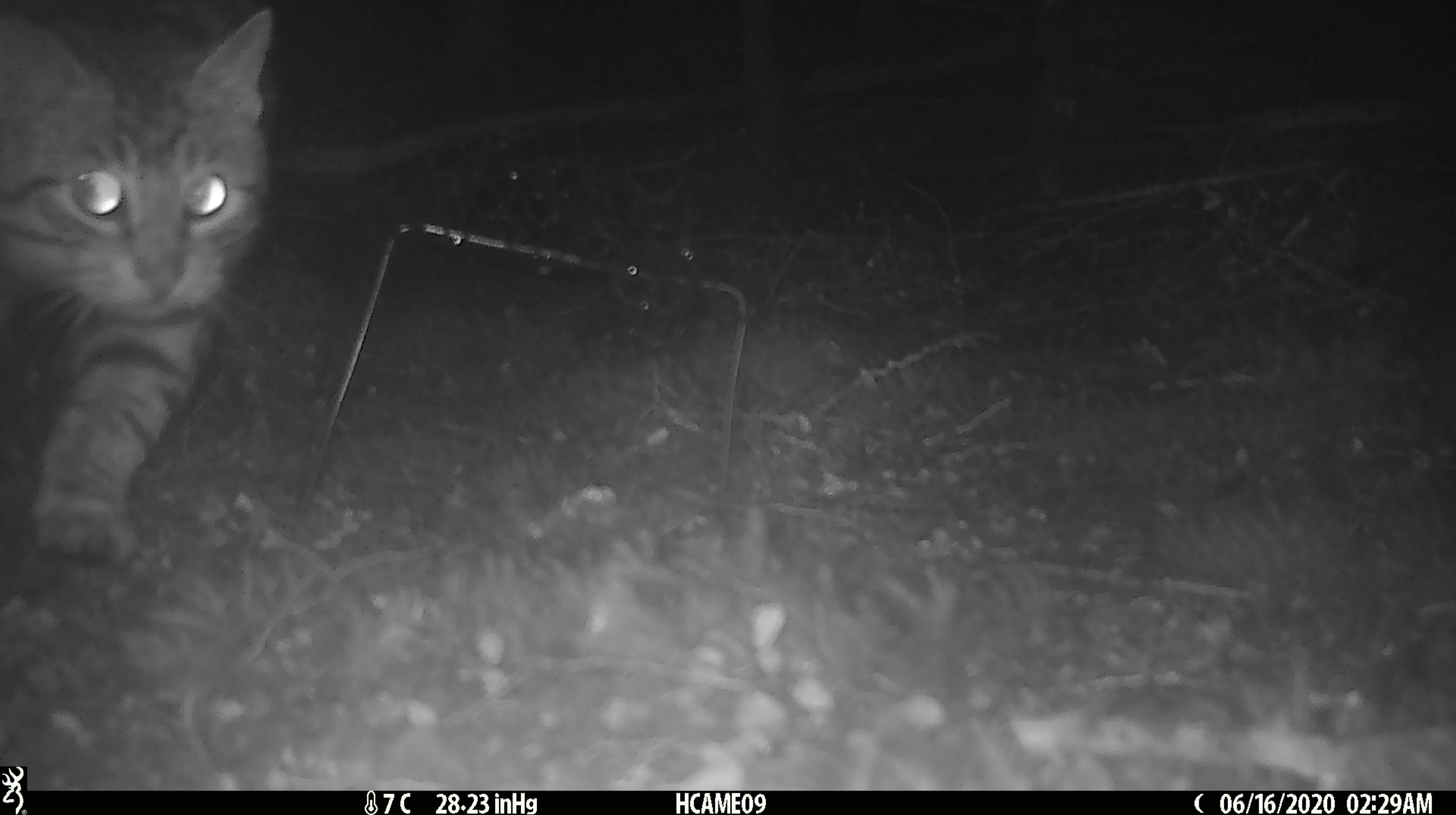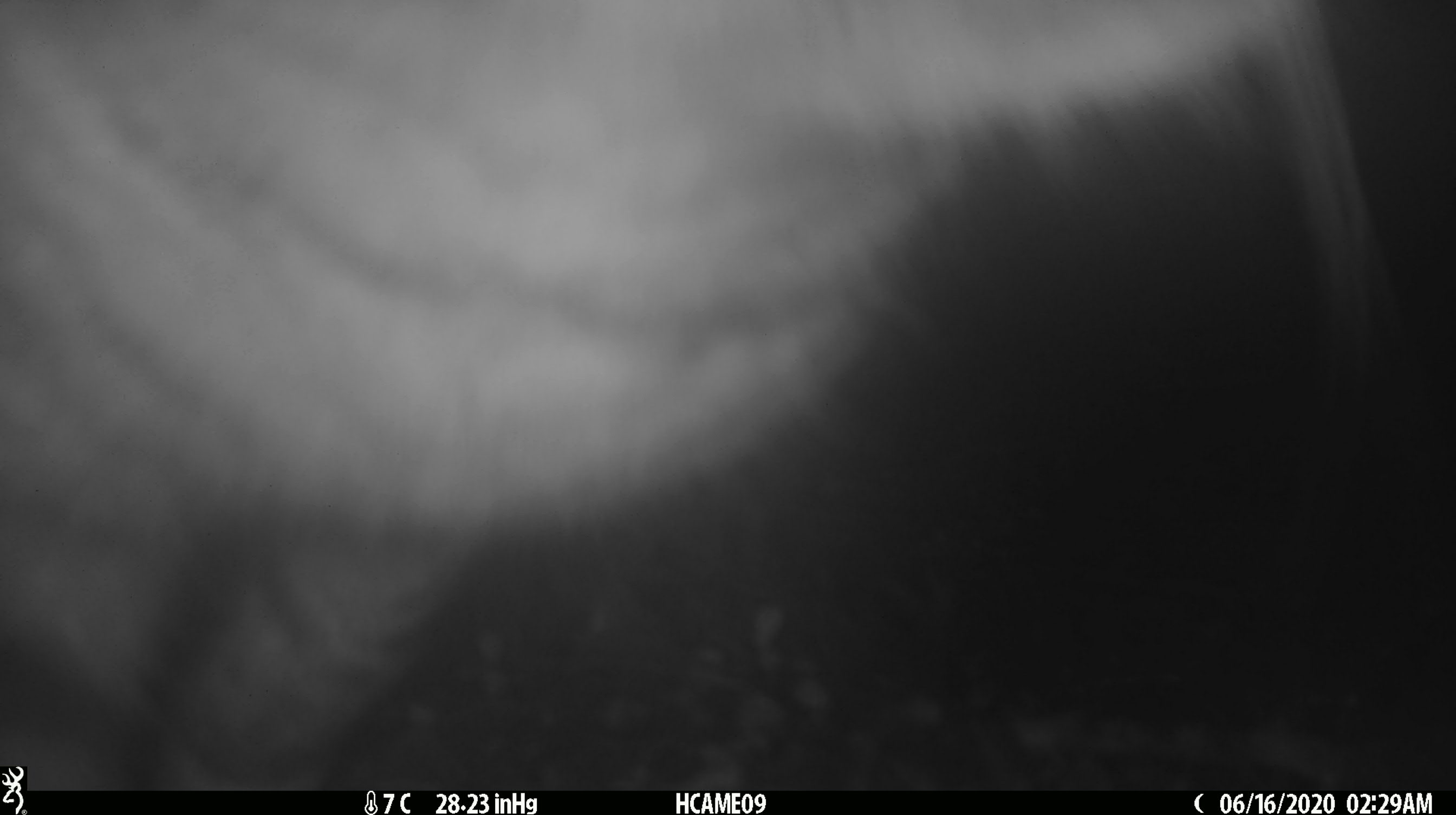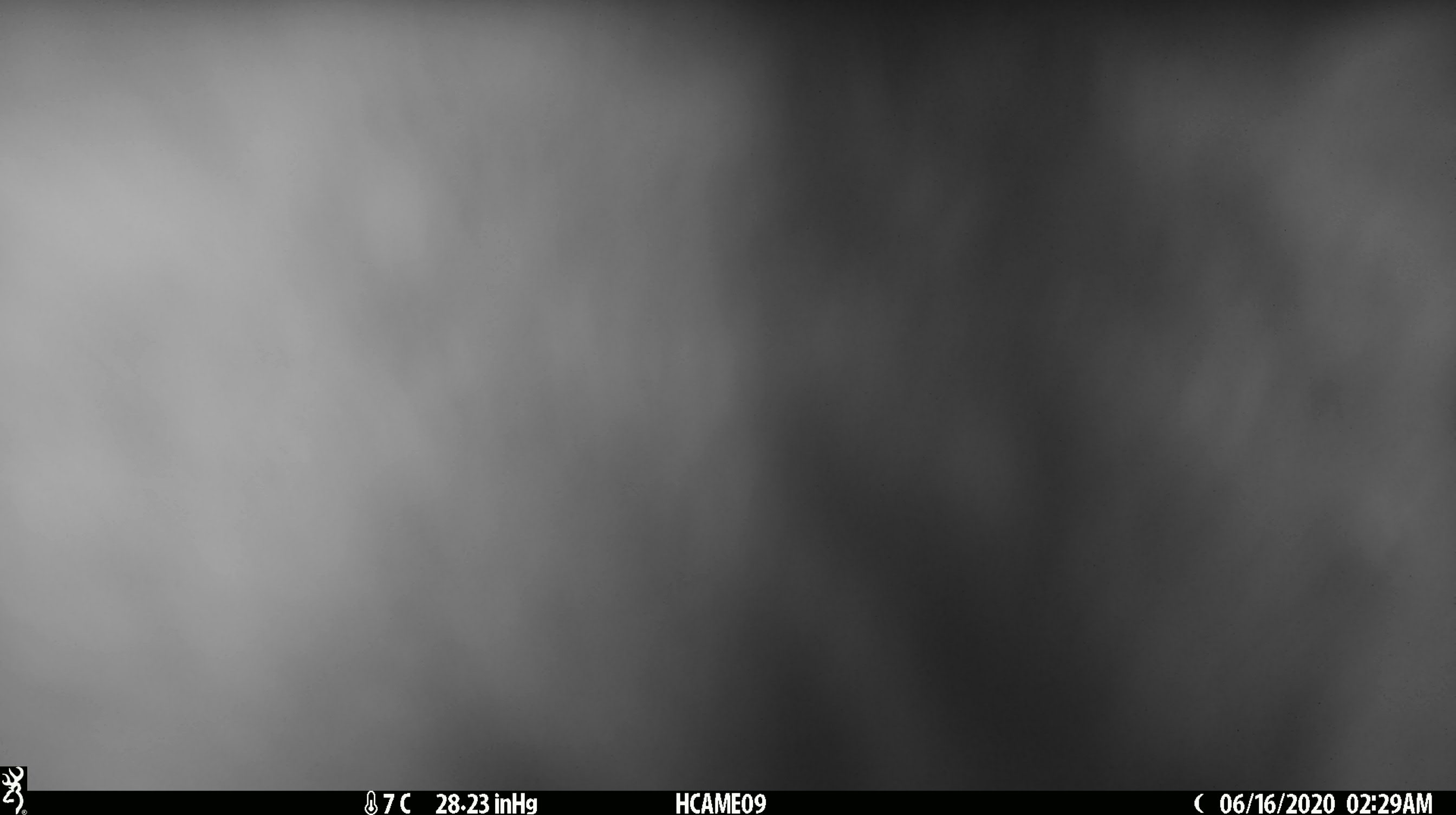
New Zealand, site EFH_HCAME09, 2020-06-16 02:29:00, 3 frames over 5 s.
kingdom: Animalia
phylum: Chordata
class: Mammalia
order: Carnivora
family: Felidae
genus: Felis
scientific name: Felis catus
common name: domestic cat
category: cat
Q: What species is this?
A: Cat (domestic cat) (Felis catus).